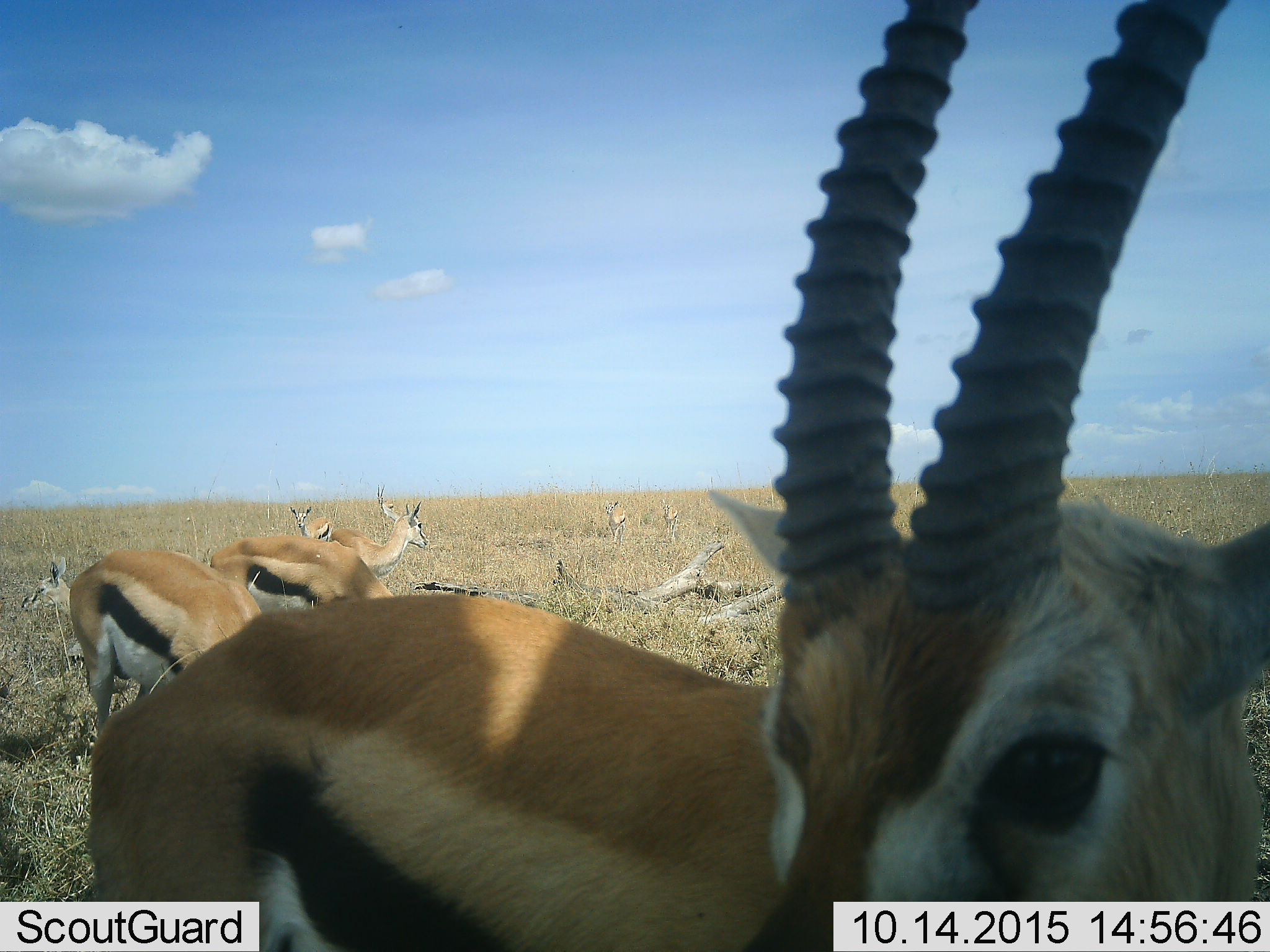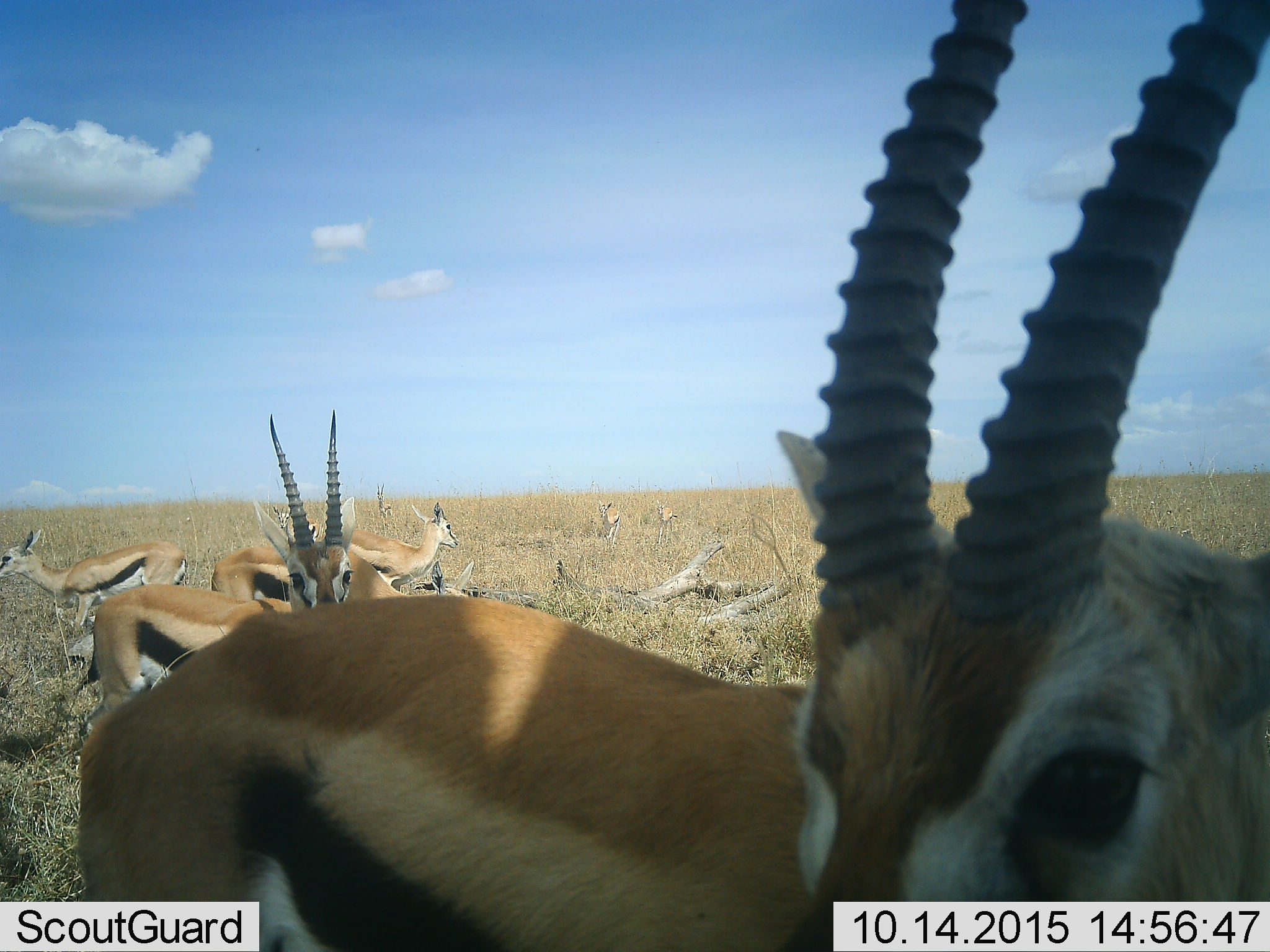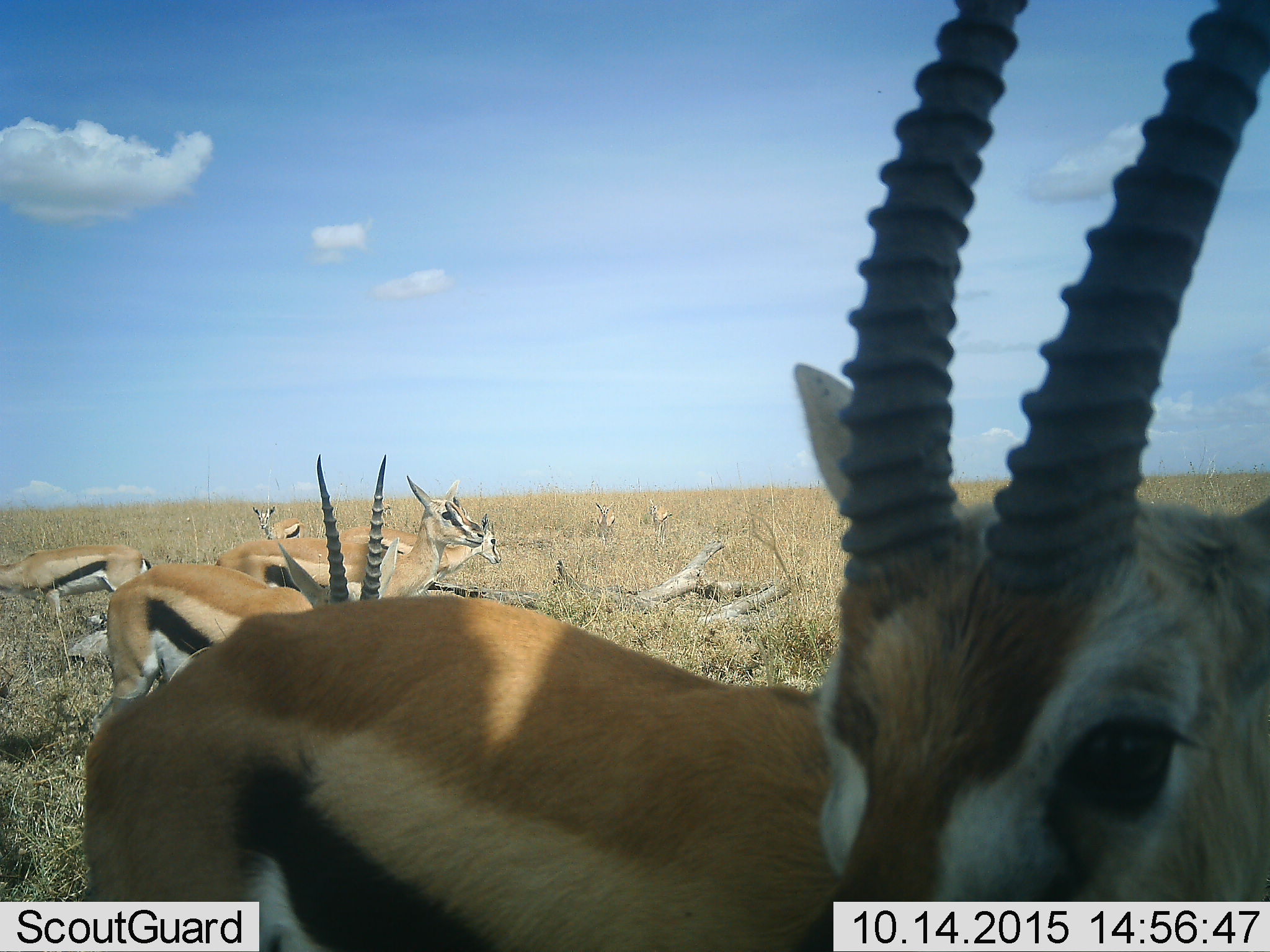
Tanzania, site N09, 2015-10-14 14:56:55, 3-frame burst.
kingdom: Animalia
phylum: Chordata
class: Mammalia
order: Artiodactyla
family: Bovidae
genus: Eudorcas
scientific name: Eudorcas thomsonii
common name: thomson's gazelle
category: gazellethomsons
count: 9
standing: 100%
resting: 11%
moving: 44%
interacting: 0%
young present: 0%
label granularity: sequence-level